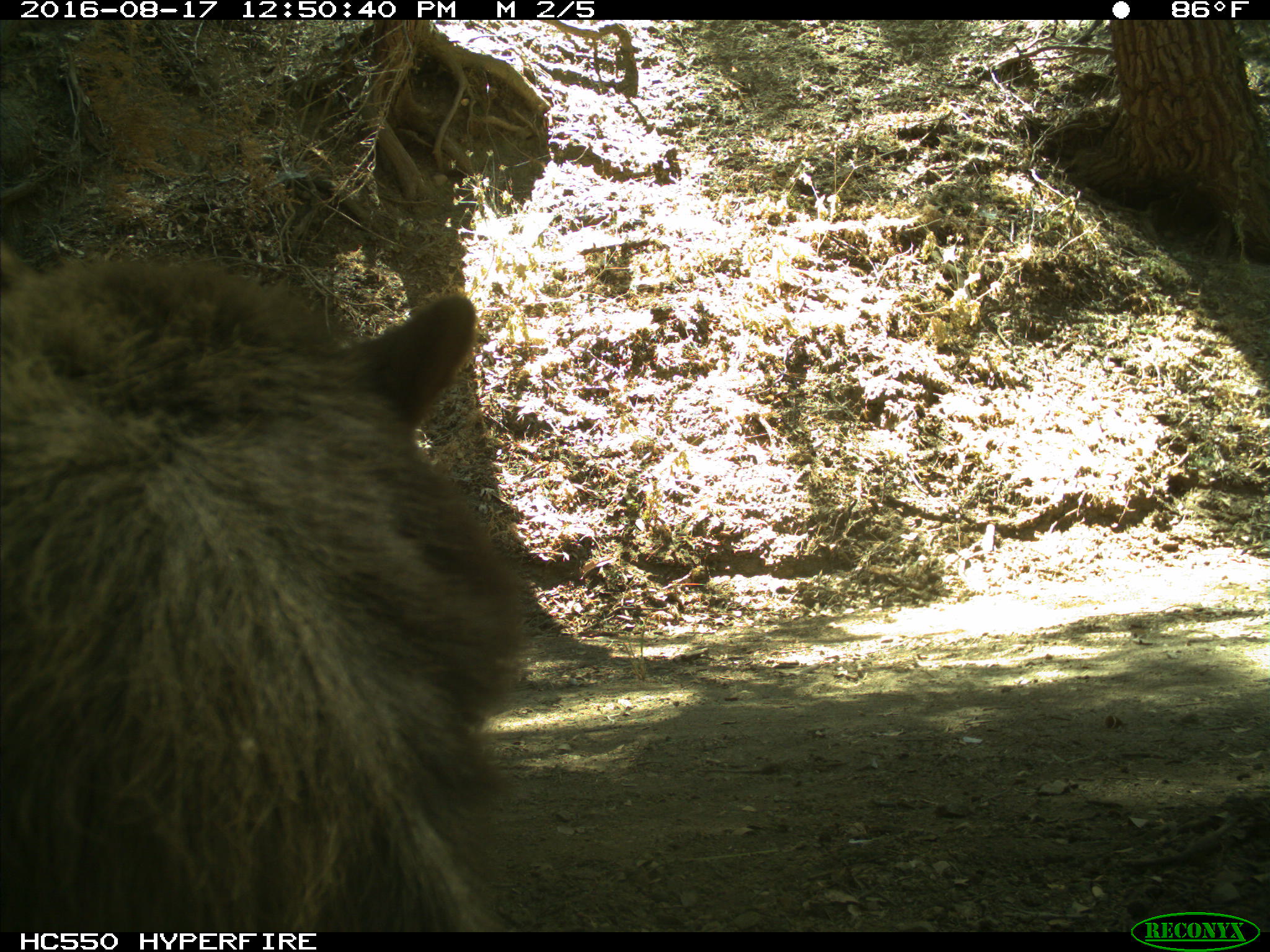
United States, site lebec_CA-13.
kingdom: Animalia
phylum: Chordata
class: Mammalia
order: Carnivora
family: Ursidae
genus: Ursus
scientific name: Ursus americanus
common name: american black bear